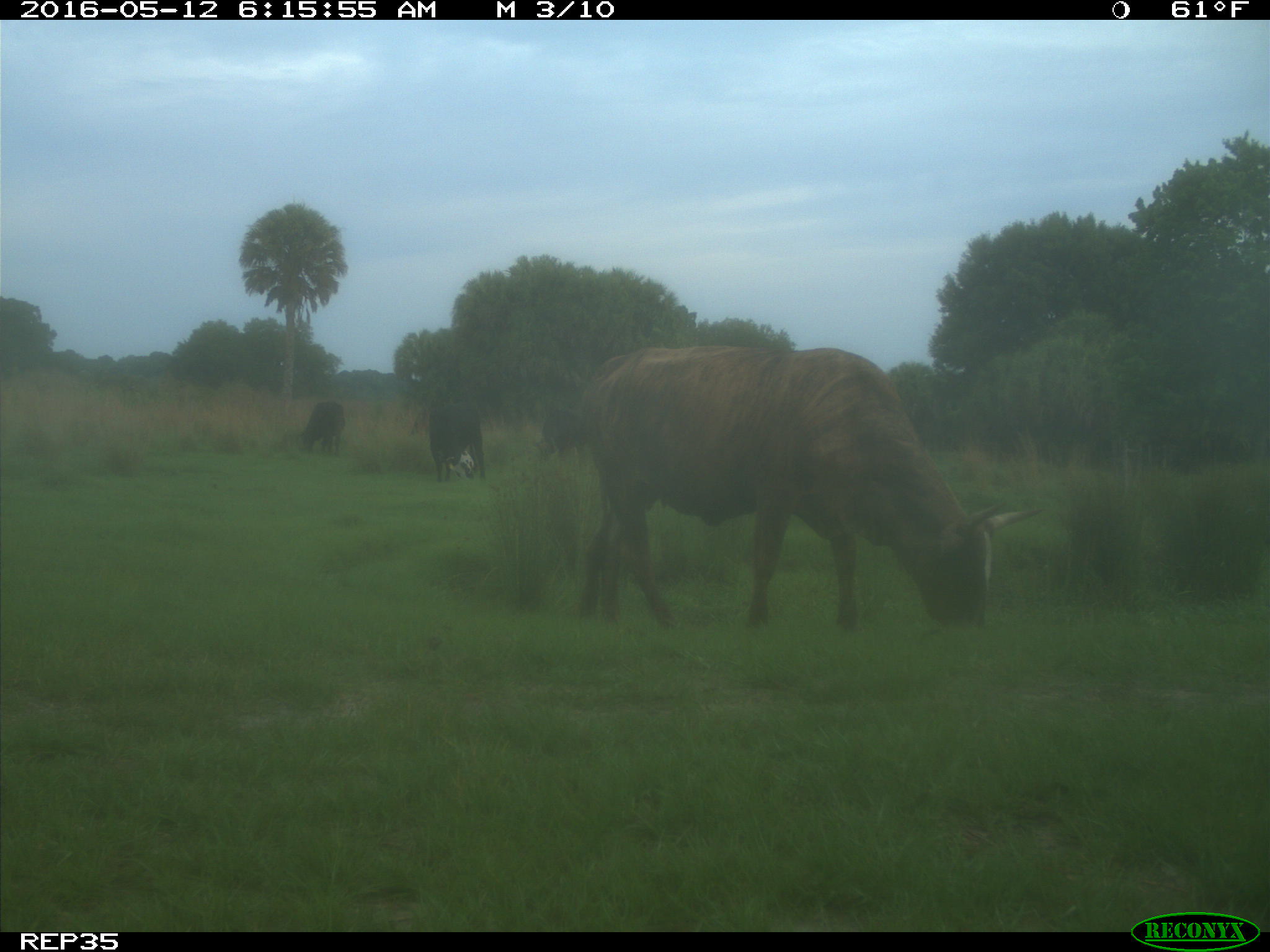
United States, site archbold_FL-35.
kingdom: Animalia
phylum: Chordata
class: Mammalia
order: Artiodactyla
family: Bovidae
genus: Bos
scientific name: Bos taurus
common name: domestic cow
Bos taurus (domestic cow).